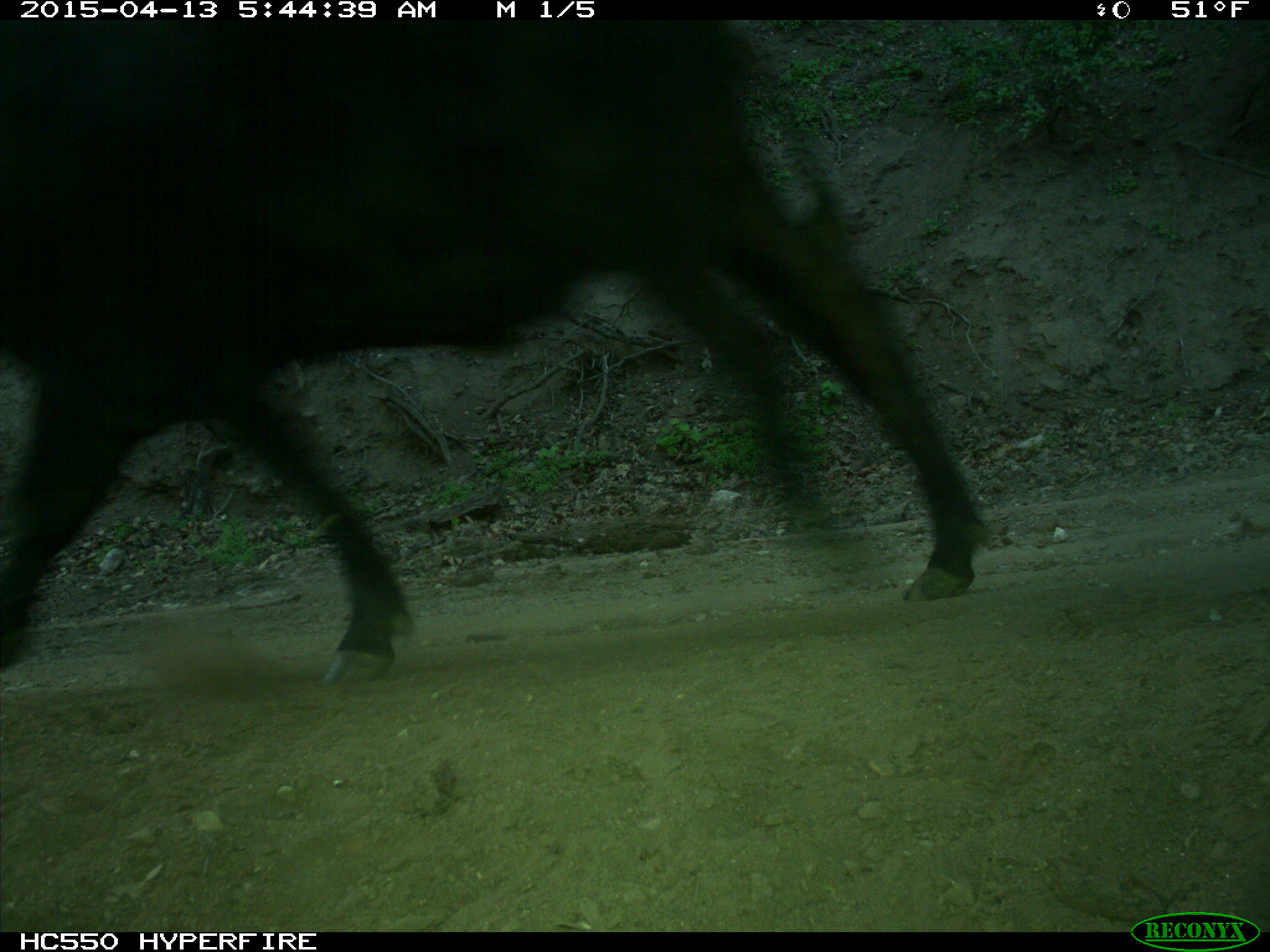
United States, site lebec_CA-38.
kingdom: Animalia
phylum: Chordata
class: Mammalia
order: Artiodactyla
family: Bovidae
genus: Bos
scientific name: Bos taurus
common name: domestic cow